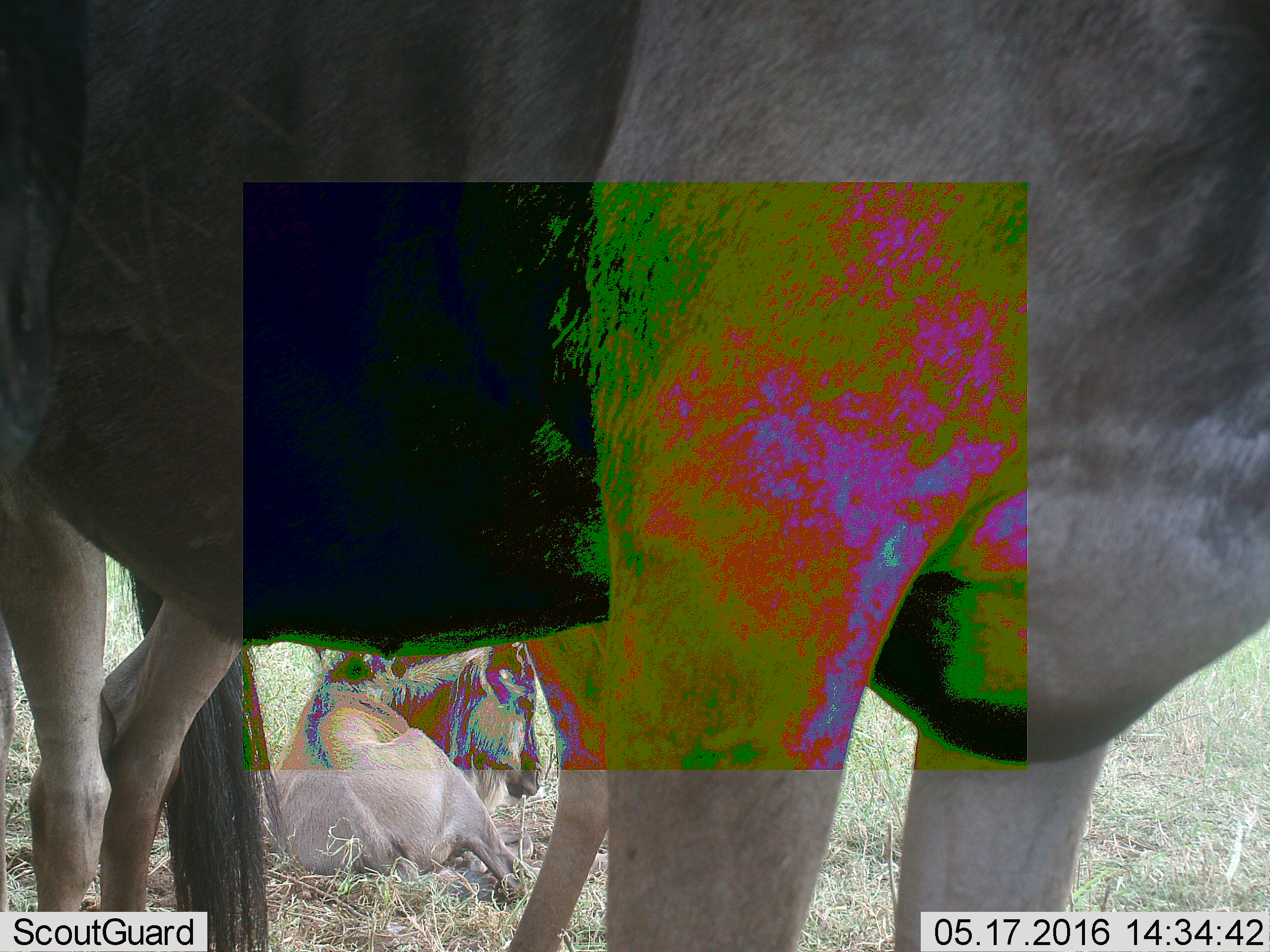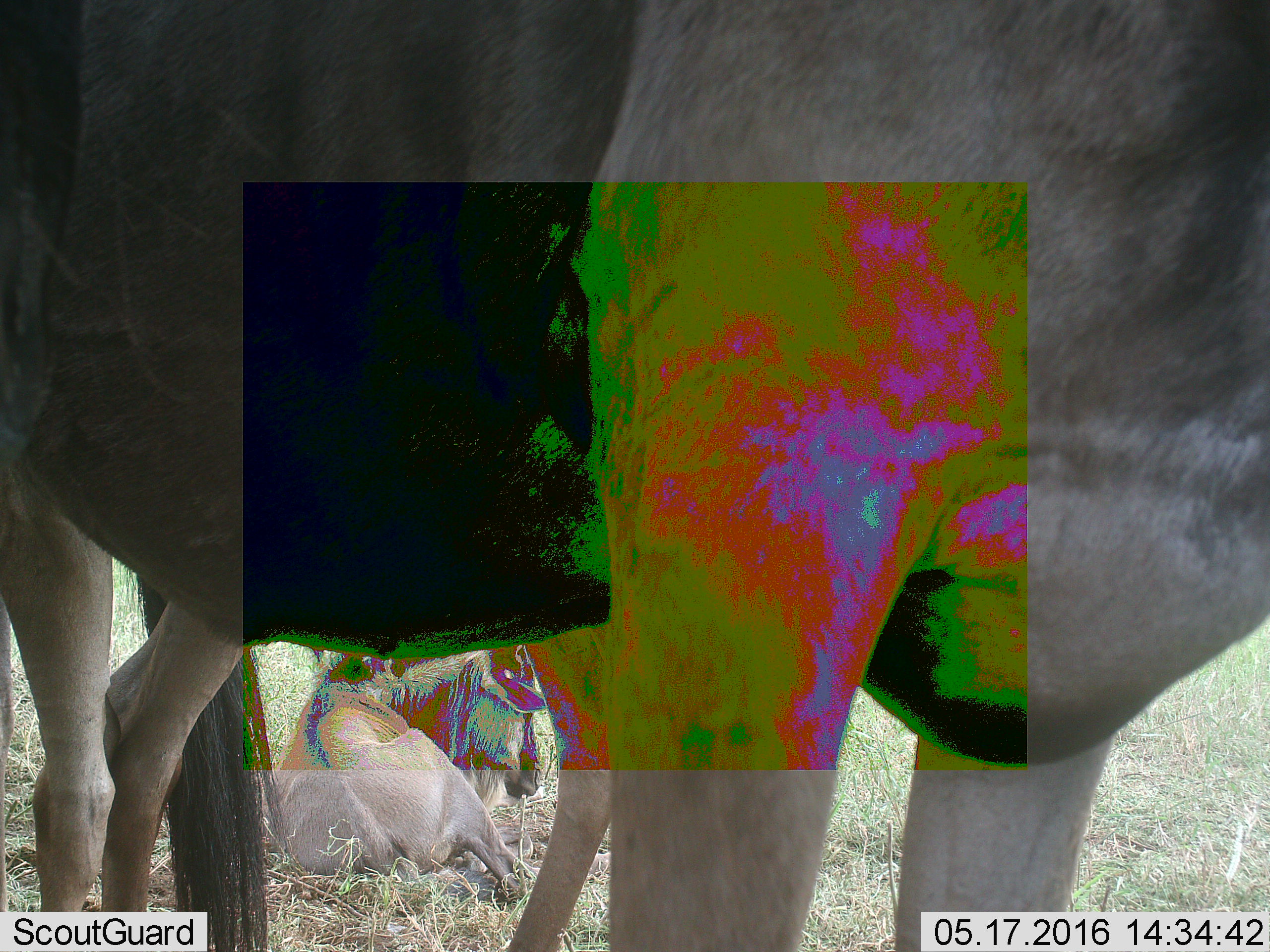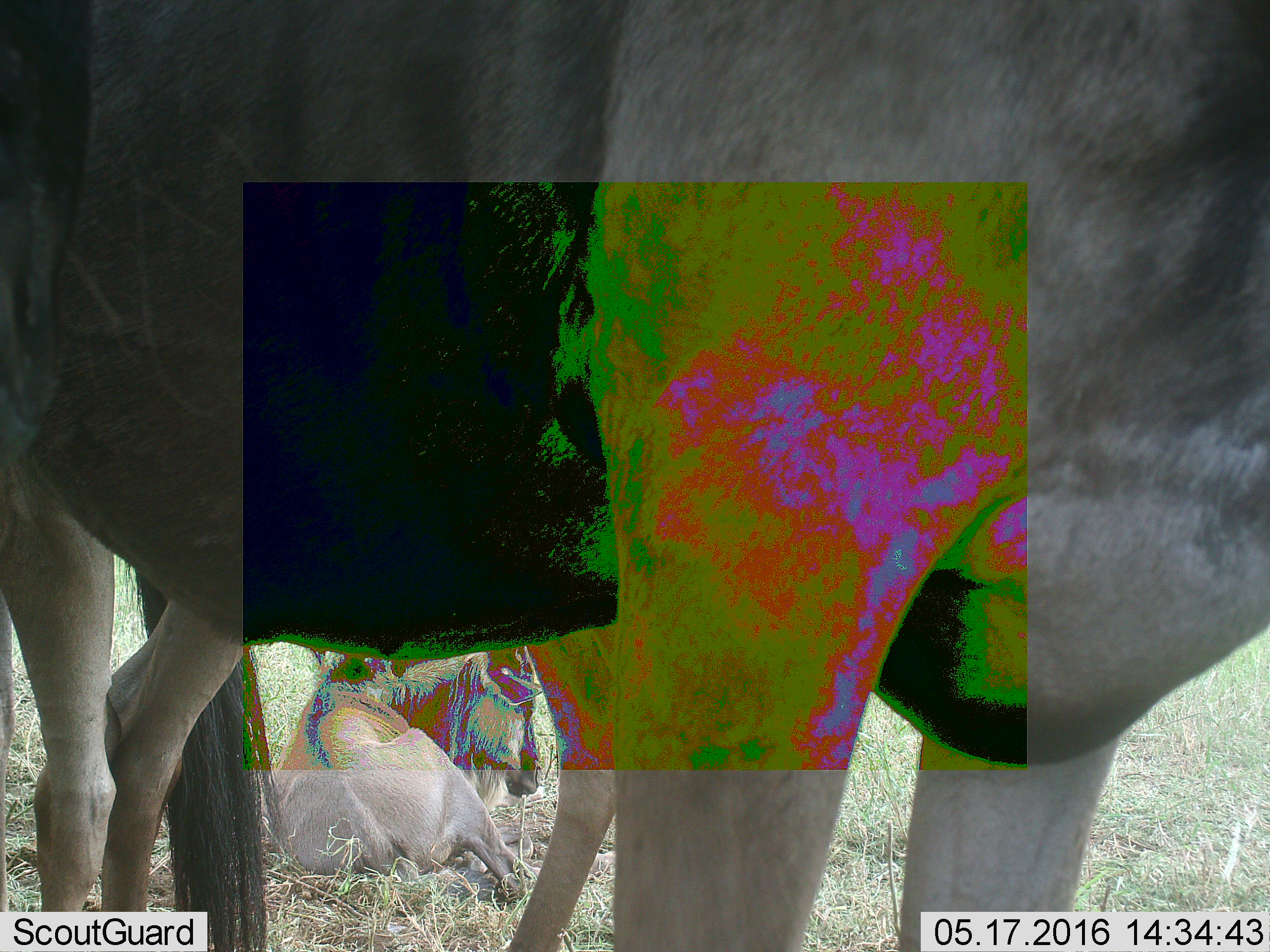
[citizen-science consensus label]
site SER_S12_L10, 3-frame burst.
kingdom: Animalia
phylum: Chordata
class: Mammalia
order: Artiodactyla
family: Bovidae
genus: Connochaetes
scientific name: Connochaetes taurinus taurinus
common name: blue wildebeest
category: wildebeestblue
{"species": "wildebeestblue (blue wildebeest) (Connochaetes taurinus taurinus)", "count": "3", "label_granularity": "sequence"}